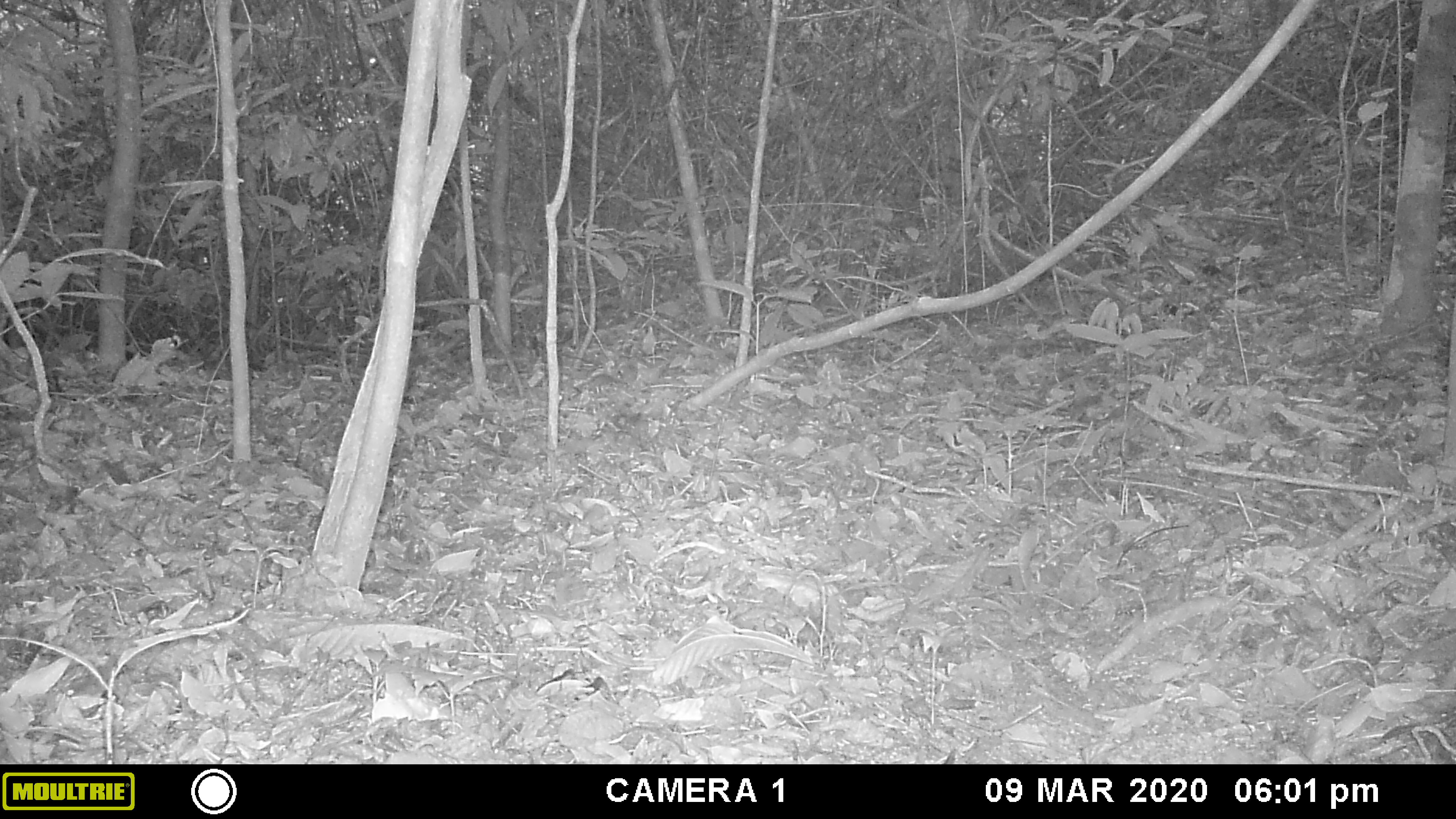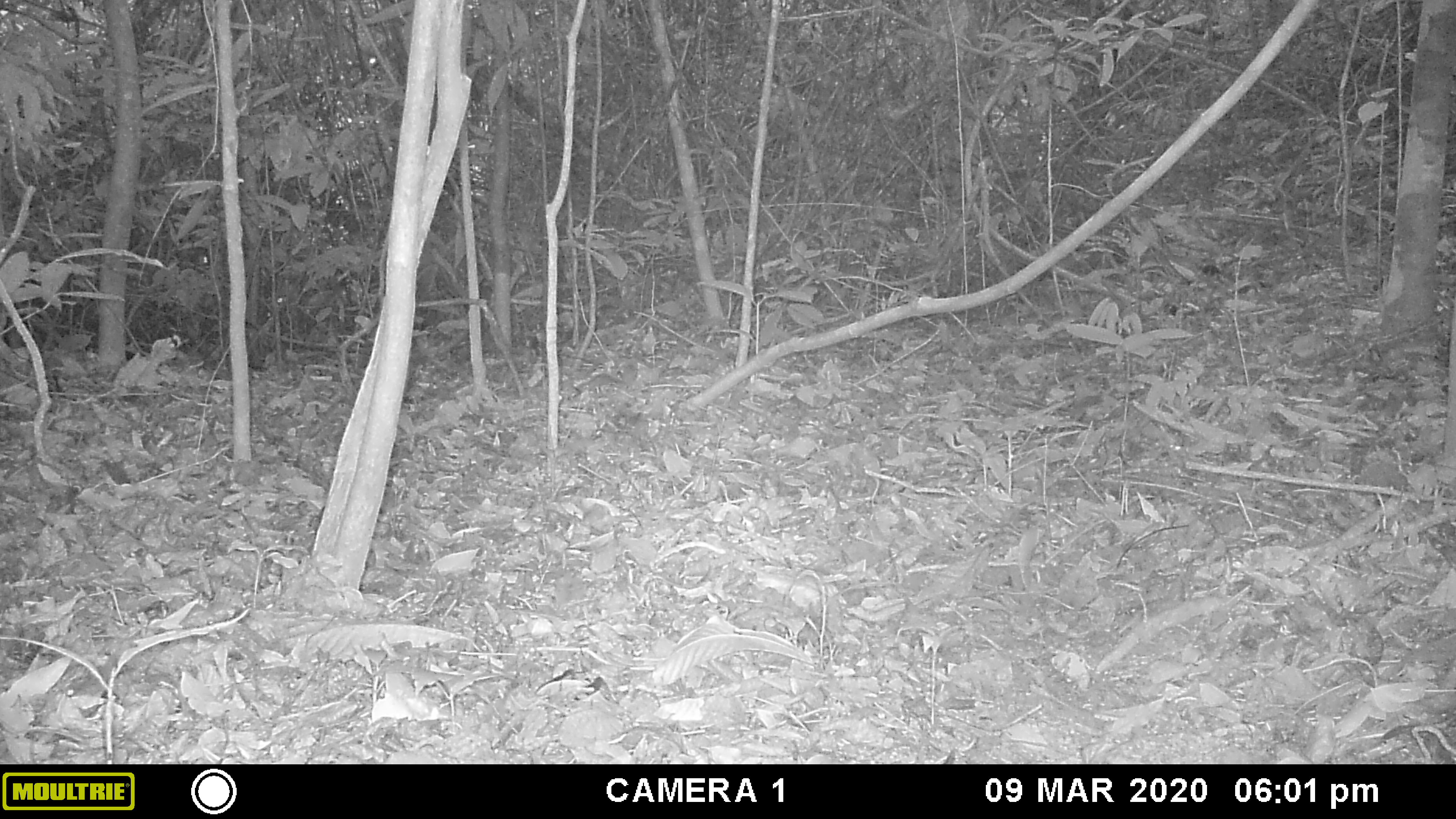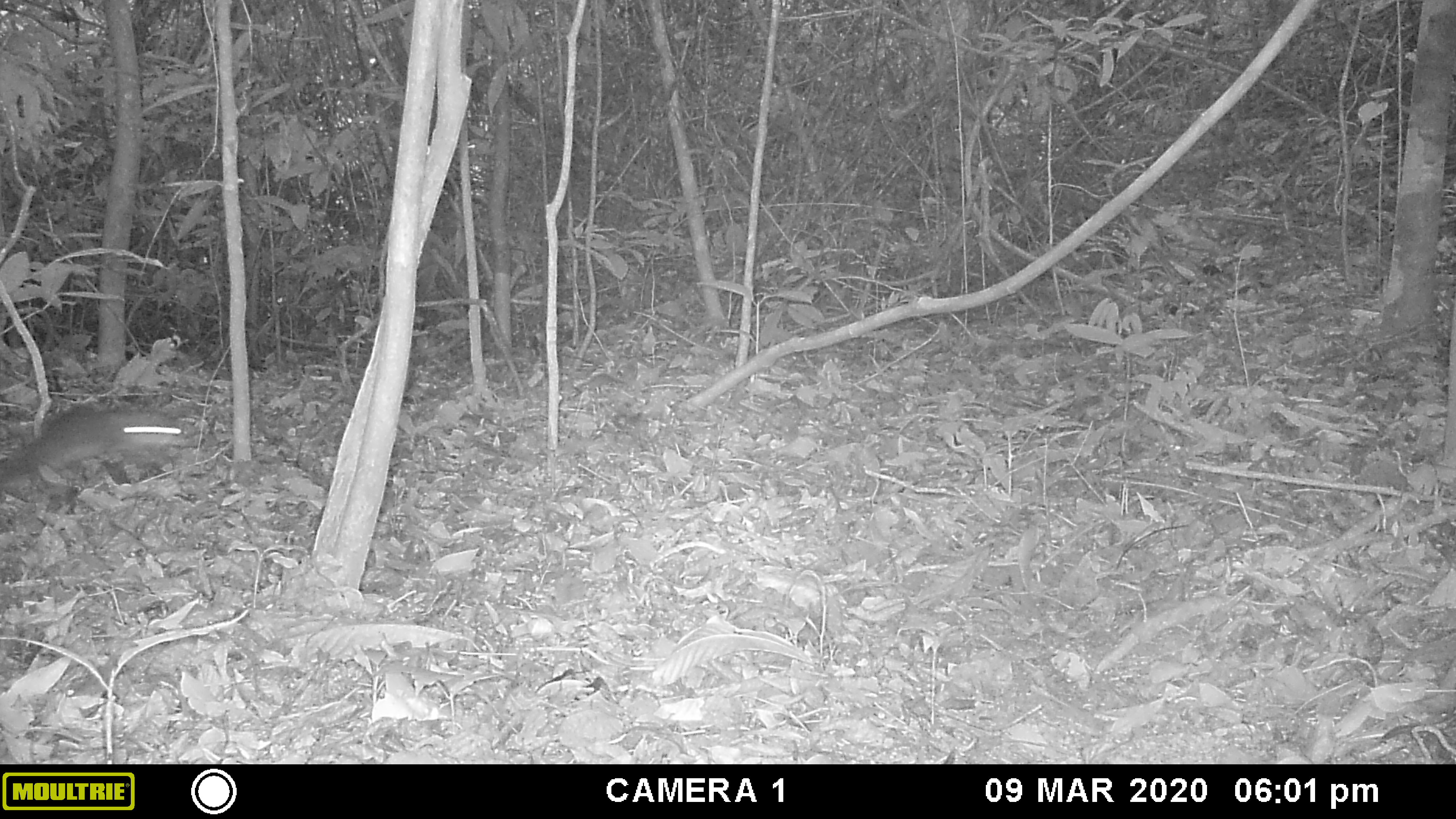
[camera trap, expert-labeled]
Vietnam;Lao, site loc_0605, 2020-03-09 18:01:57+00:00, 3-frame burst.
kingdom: Animalia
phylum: Chordata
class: Mammalia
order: Rodentia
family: Sciuridae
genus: Dremomys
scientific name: Dremomys rufigenis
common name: red-cheeked squirrel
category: red cheeked squirrel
Red cheeked squirrel (red-cheeked squirrel) (Dremomys rufigenis). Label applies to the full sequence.